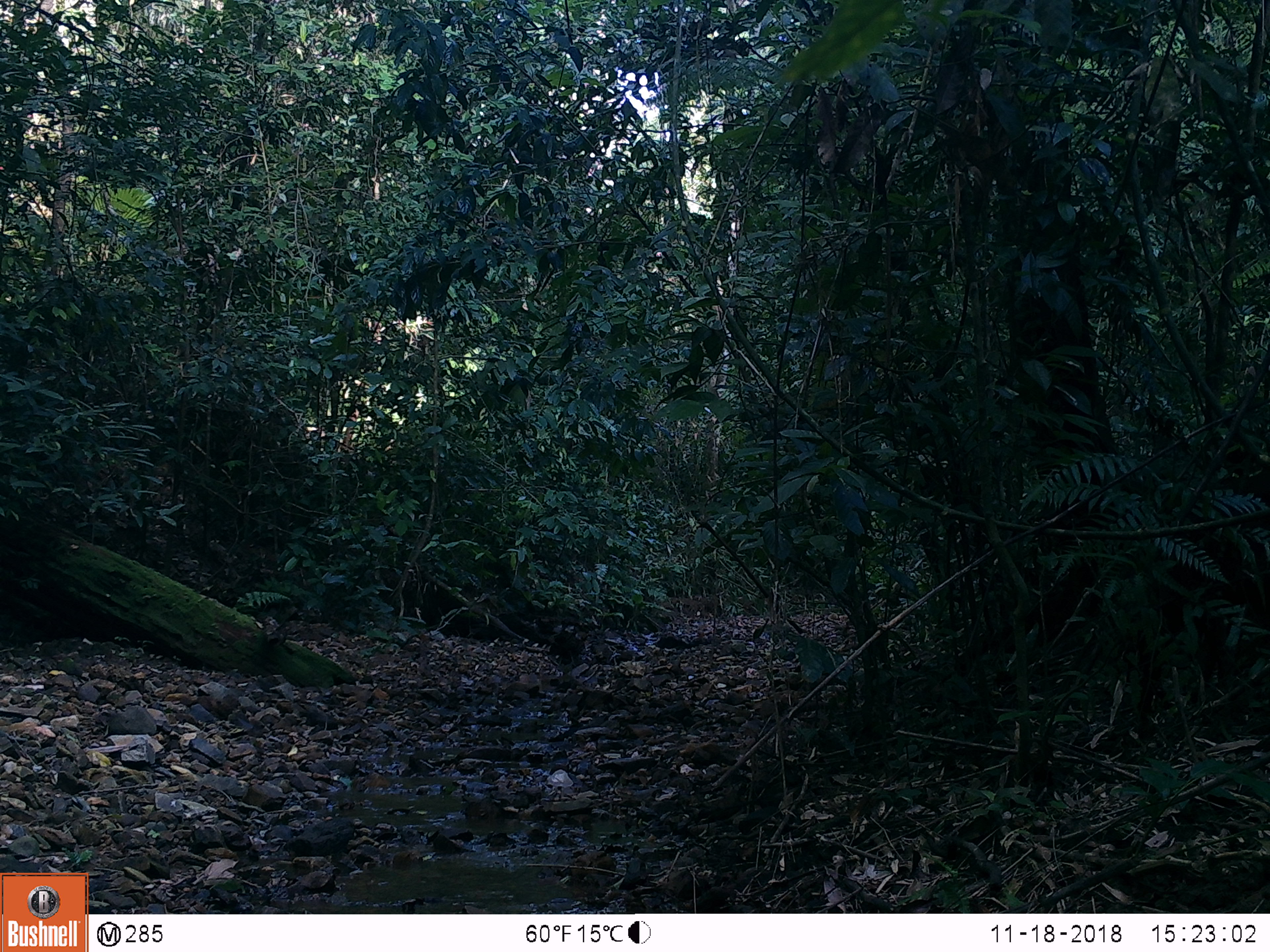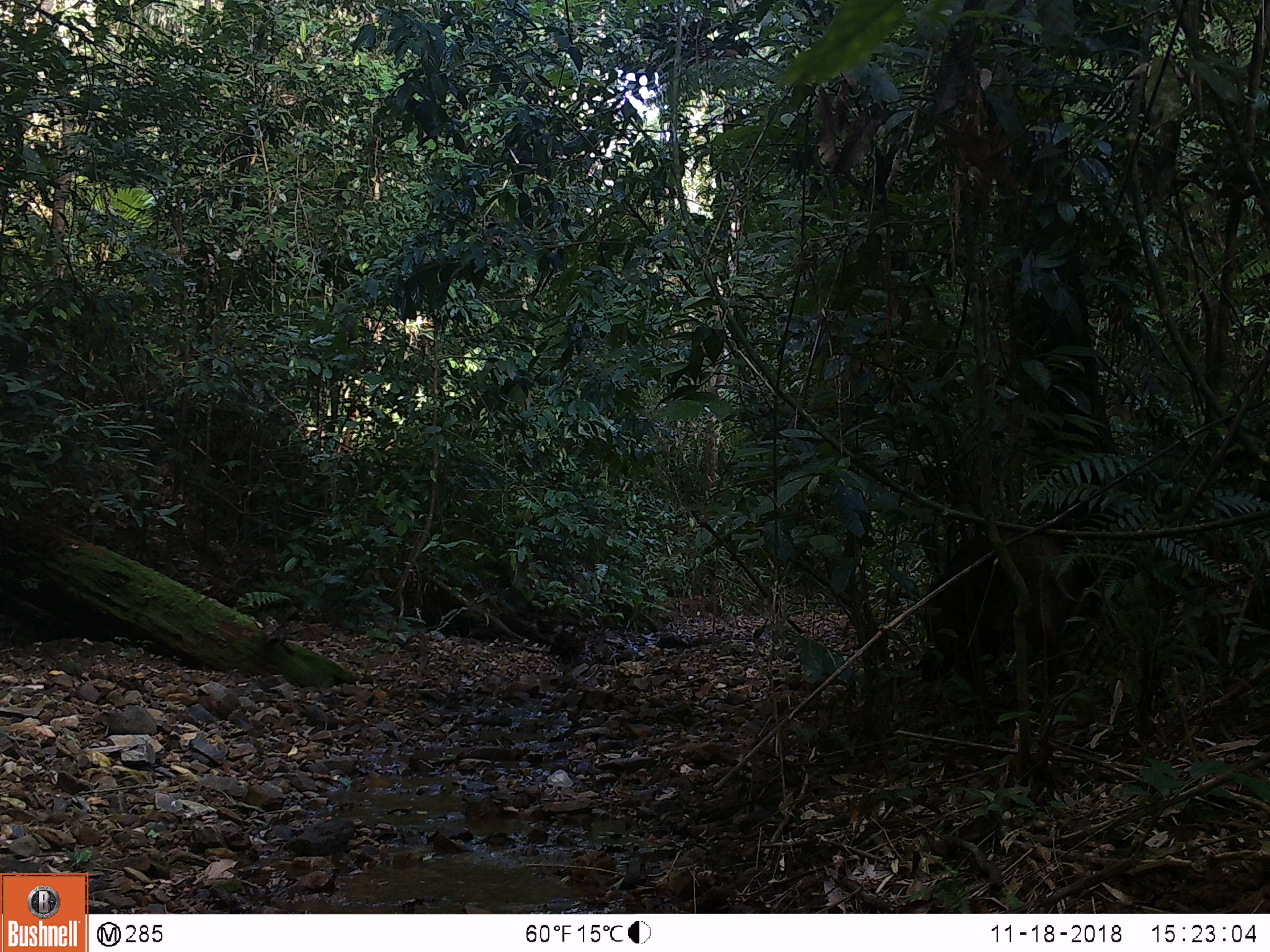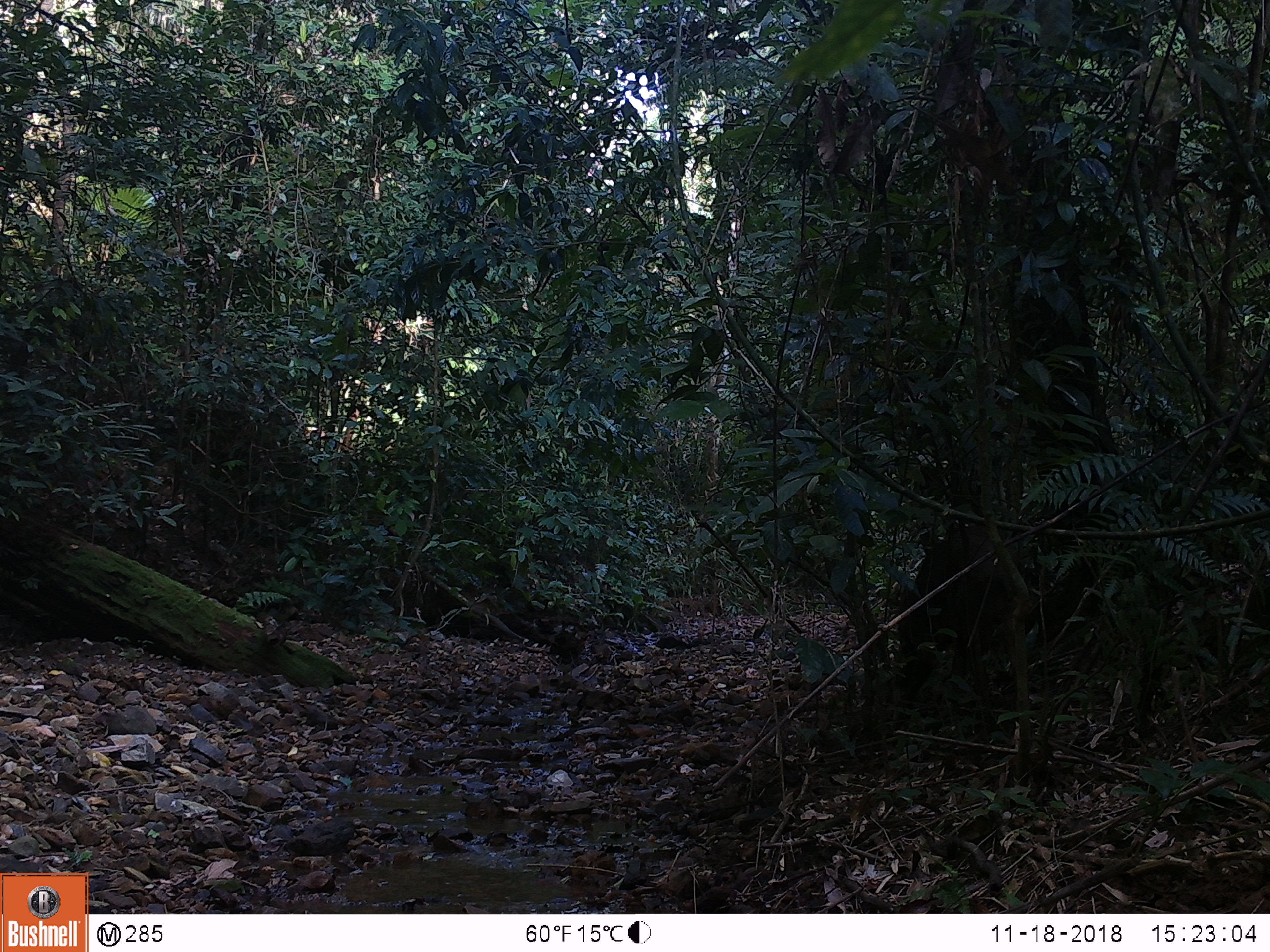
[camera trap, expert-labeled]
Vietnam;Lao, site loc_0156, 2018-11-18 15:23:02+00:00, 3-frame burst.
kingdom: Animalia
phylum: Chordata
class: Mammalia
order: Artiodactyla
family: Suidae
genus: Sus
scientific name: Sus scrofa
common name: eurasian wild pig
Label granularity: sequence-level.